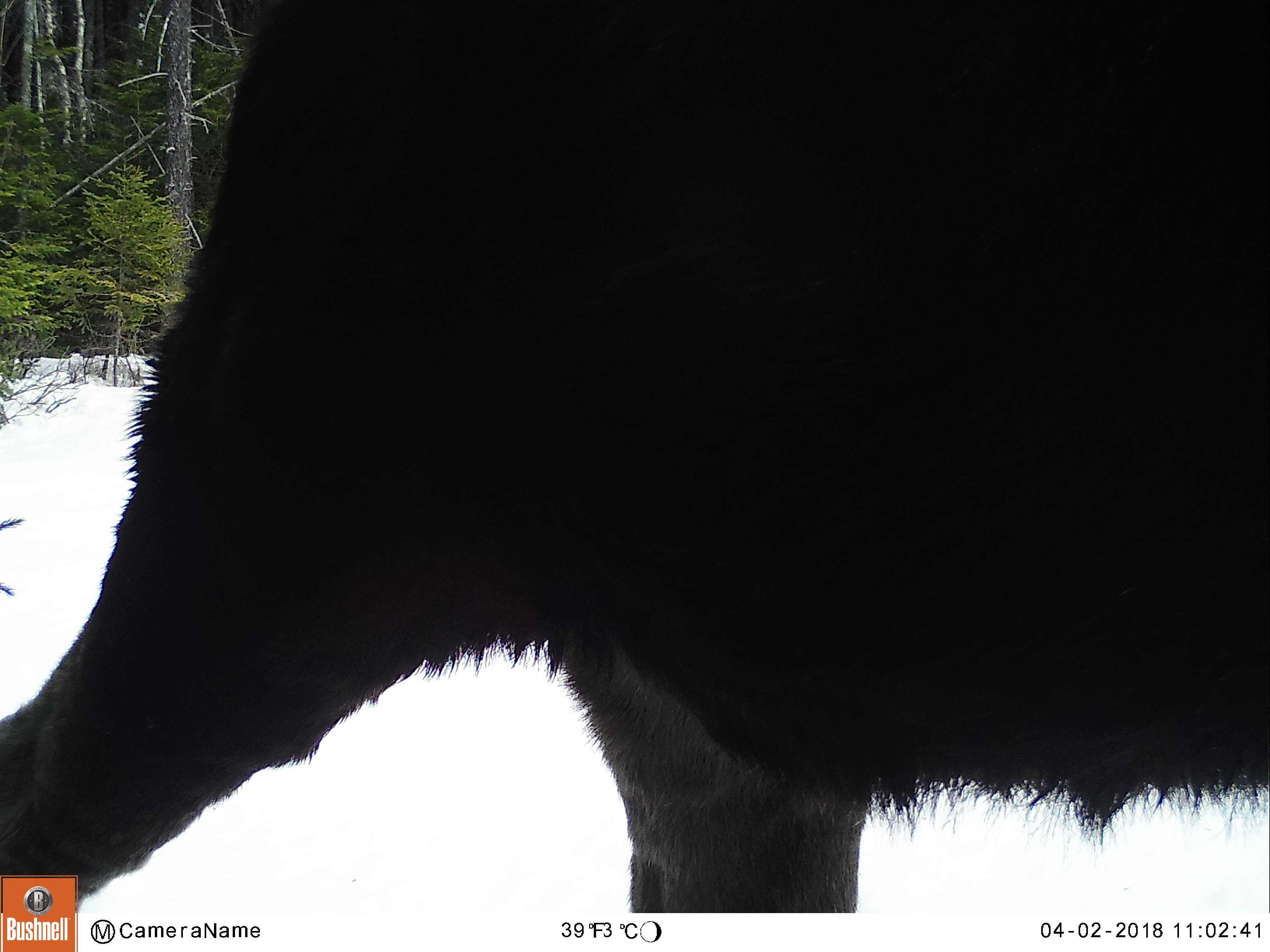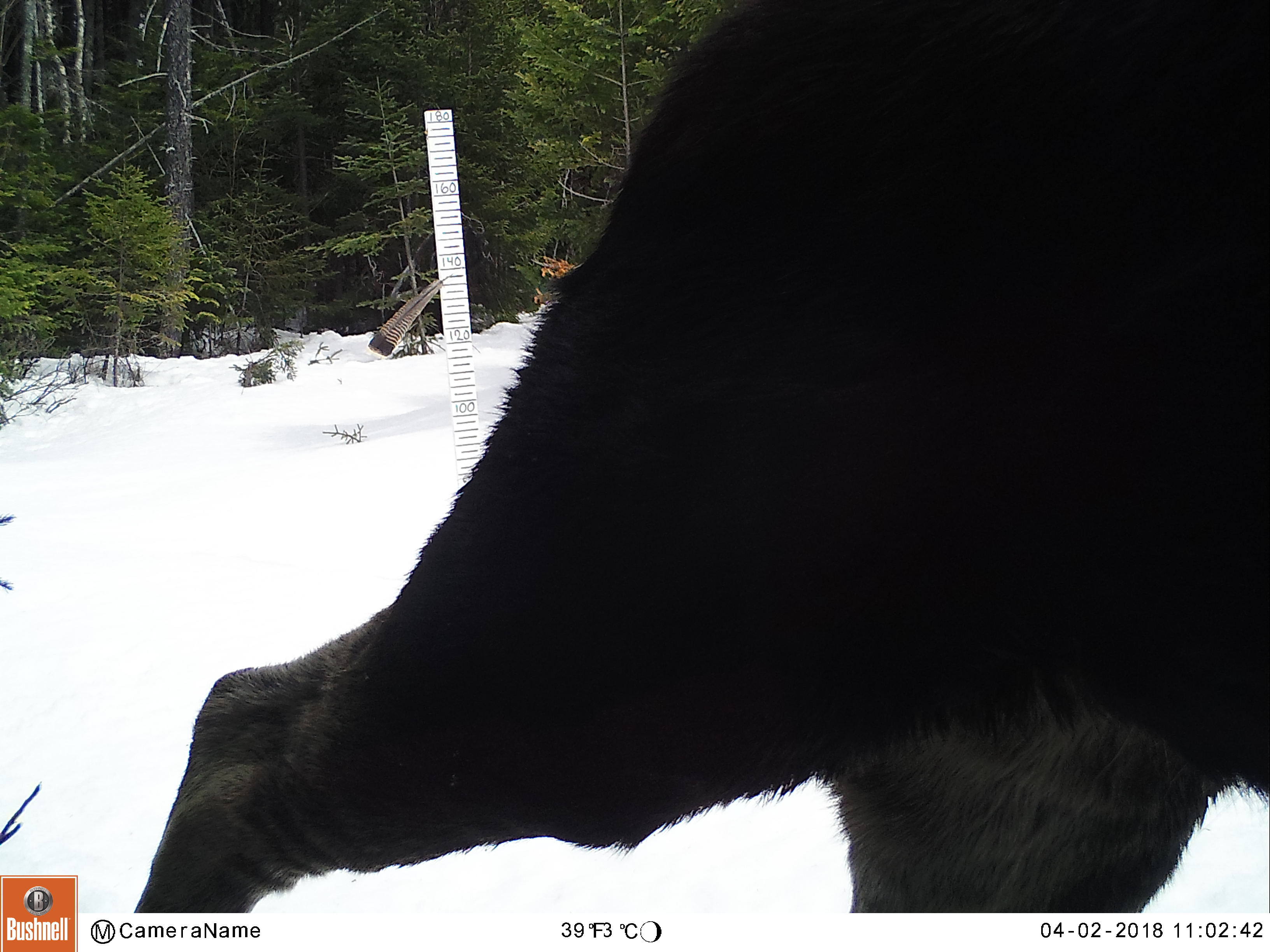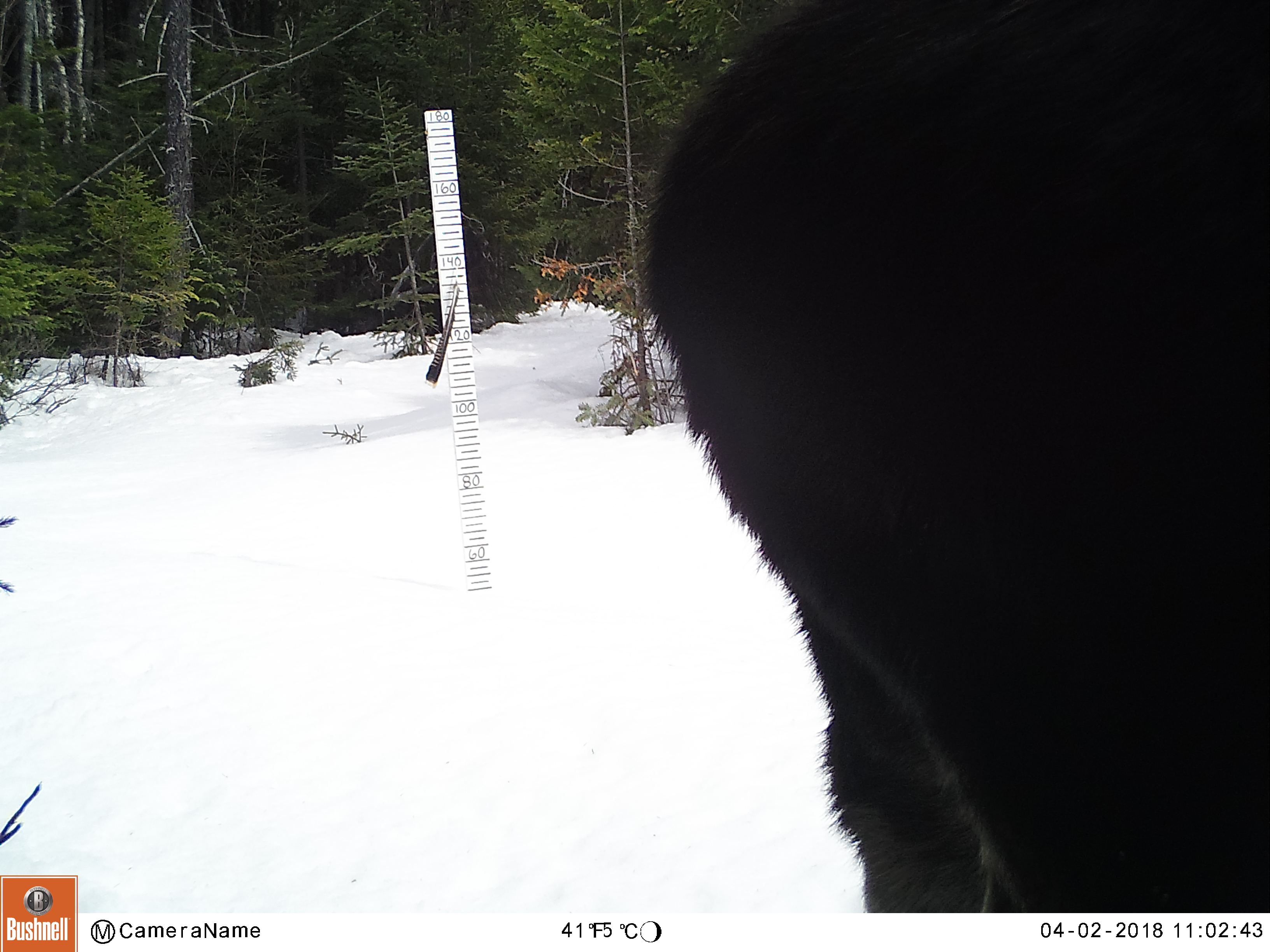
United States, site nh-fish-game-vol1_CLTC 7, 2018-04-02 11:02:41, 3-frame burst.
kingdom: Animalia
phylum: Chordata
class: Mammalia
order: Artiodactyla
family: Cervidae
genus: Alces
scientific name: Alces alces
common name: moose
Moose (Alces alces).